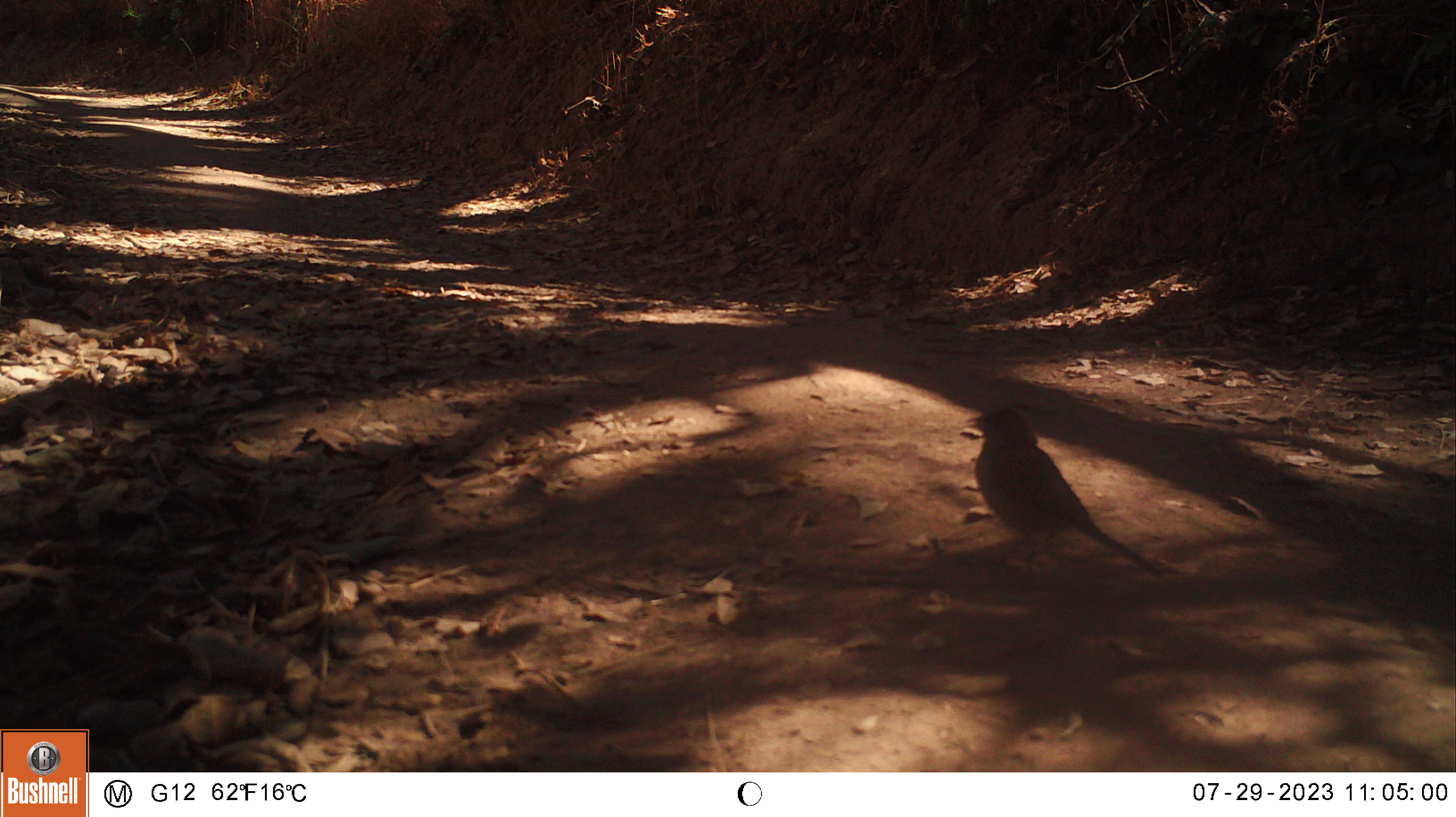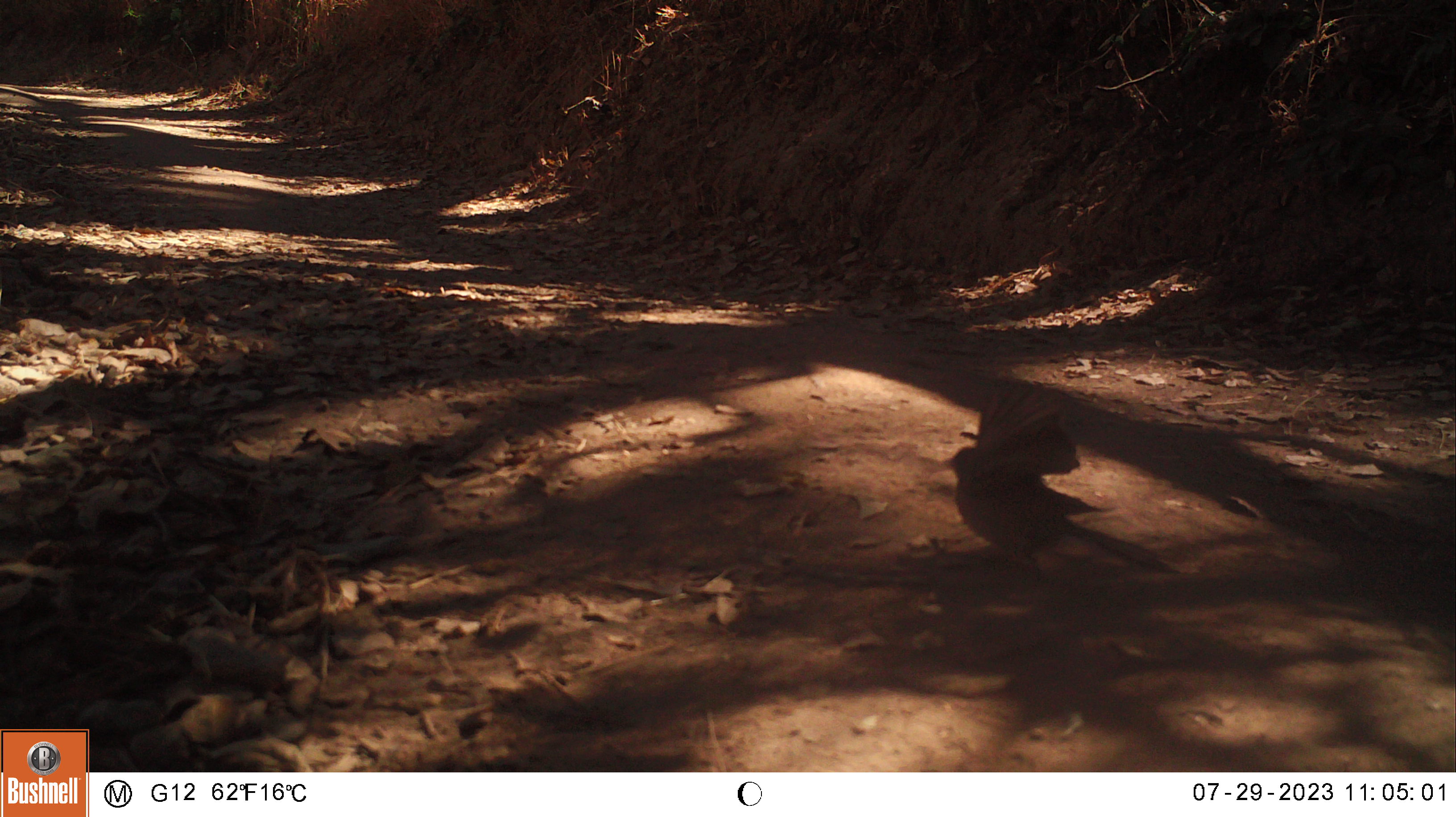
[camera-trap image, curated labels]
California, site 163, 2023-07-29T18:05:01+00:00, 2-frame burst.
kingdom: Animalia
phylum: Chordata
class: Aves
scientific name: Aves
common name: bird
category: unknown bird